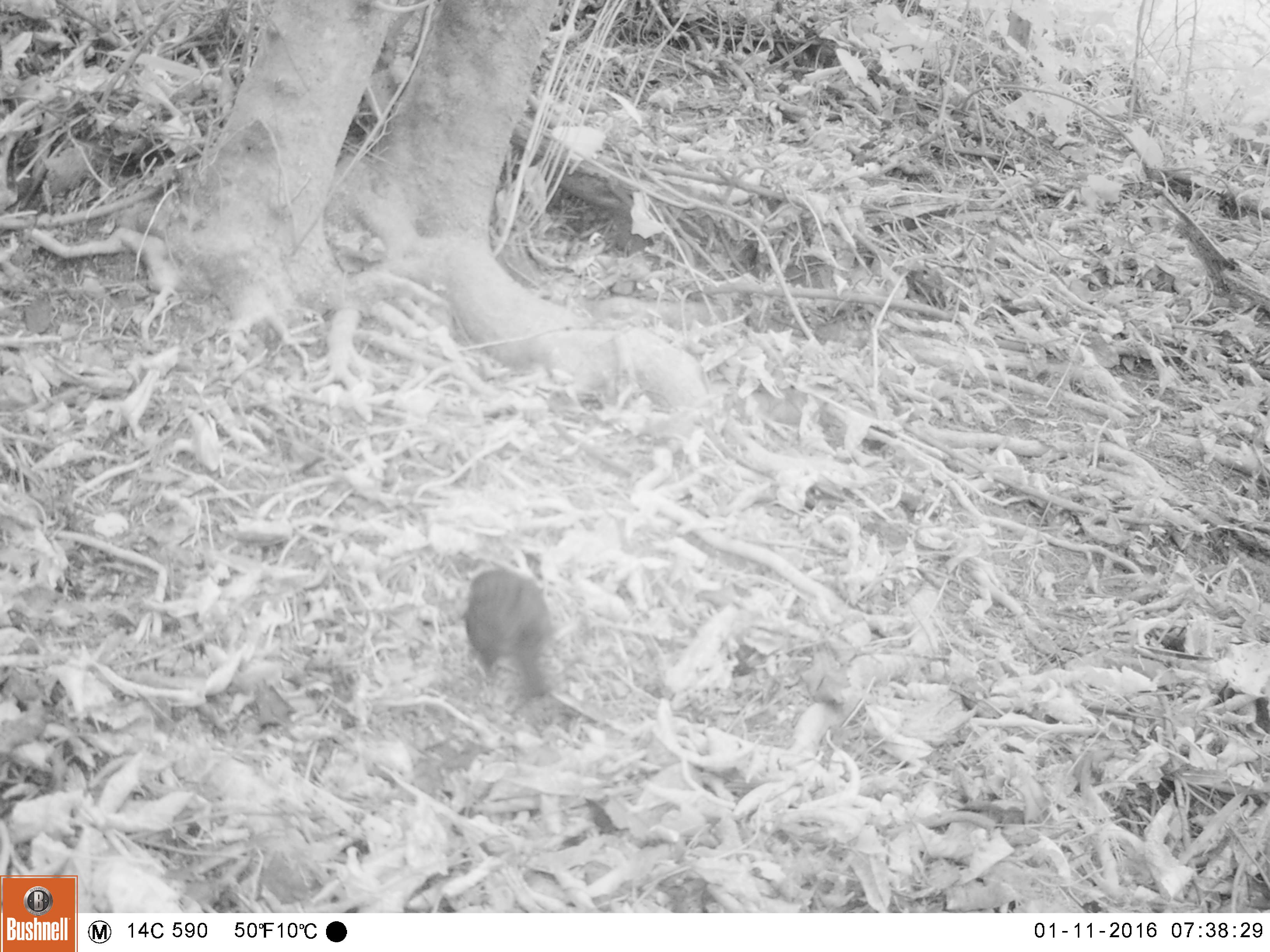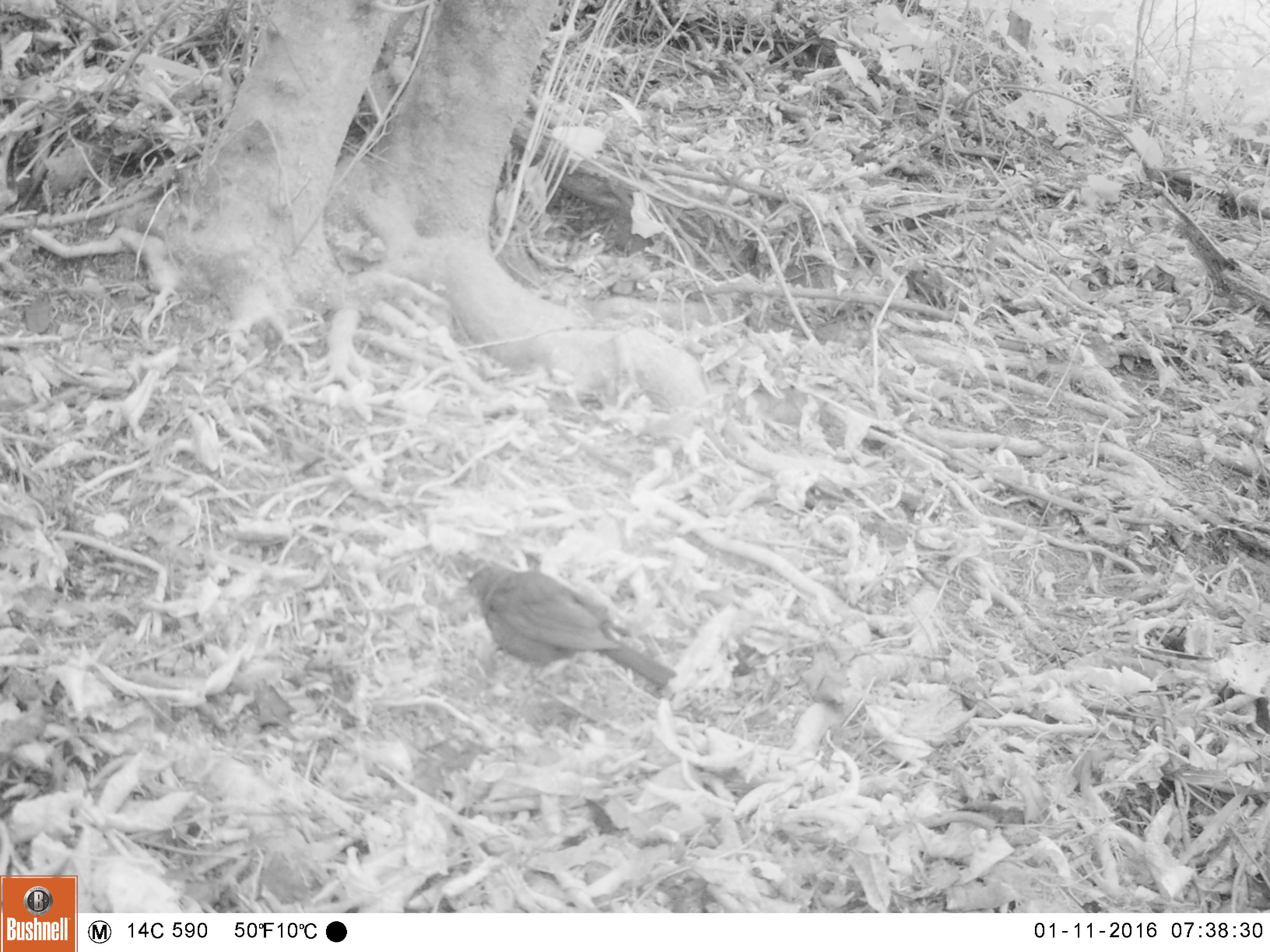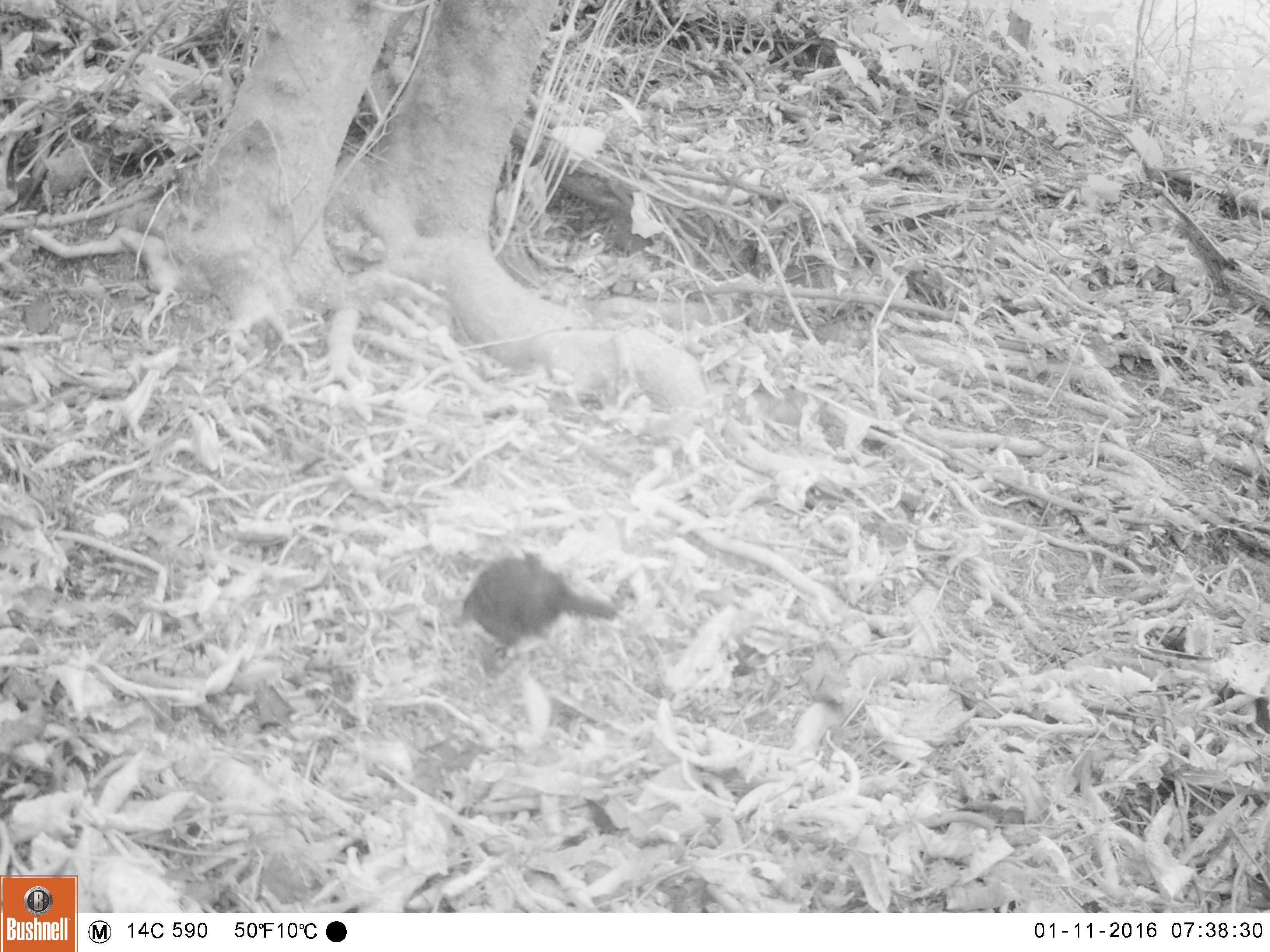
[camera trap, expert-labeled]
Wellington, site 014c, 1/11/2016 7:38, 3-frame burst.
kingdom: Animalia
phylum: Chordata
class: Aves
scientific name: Aves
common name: bird